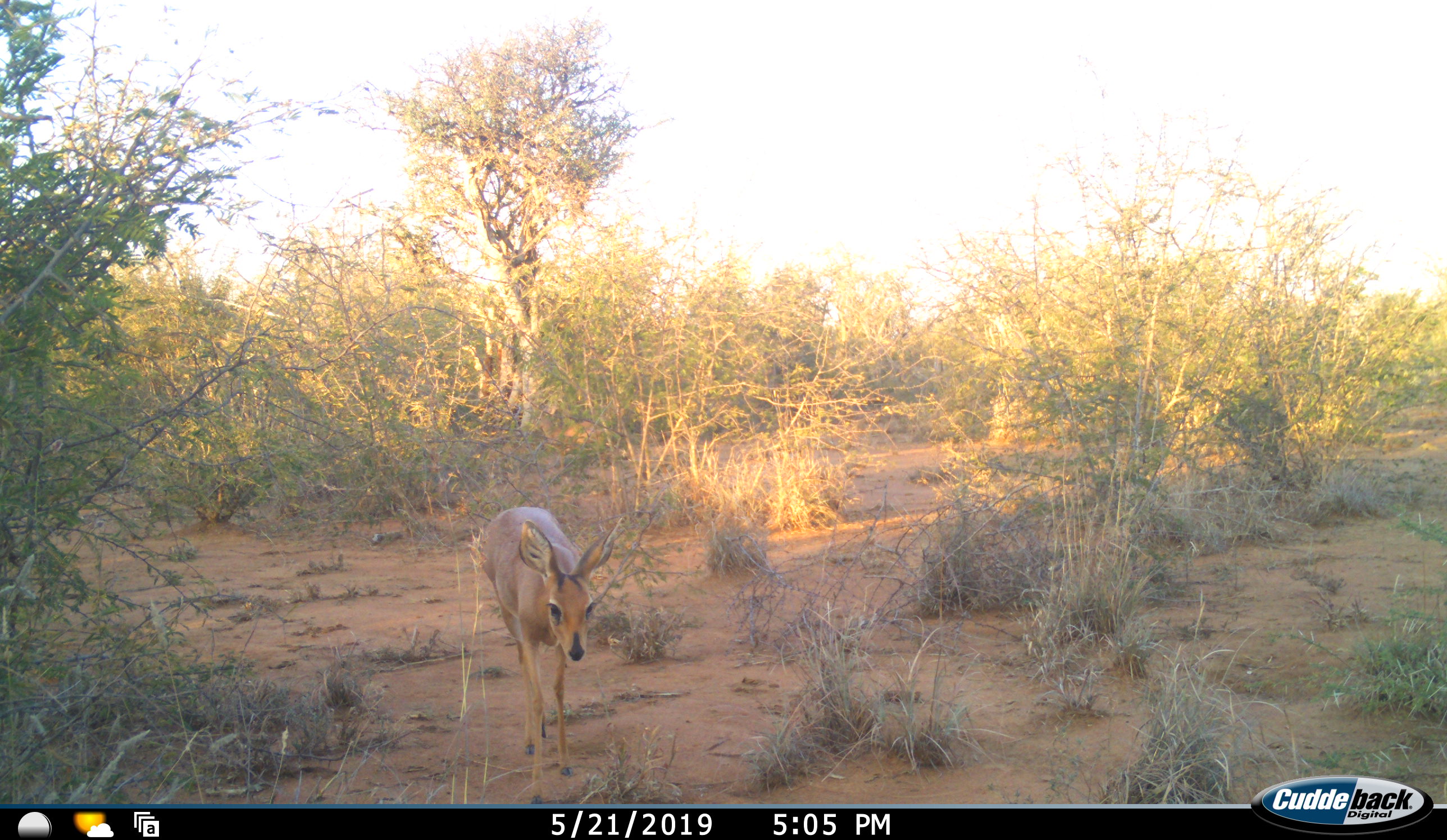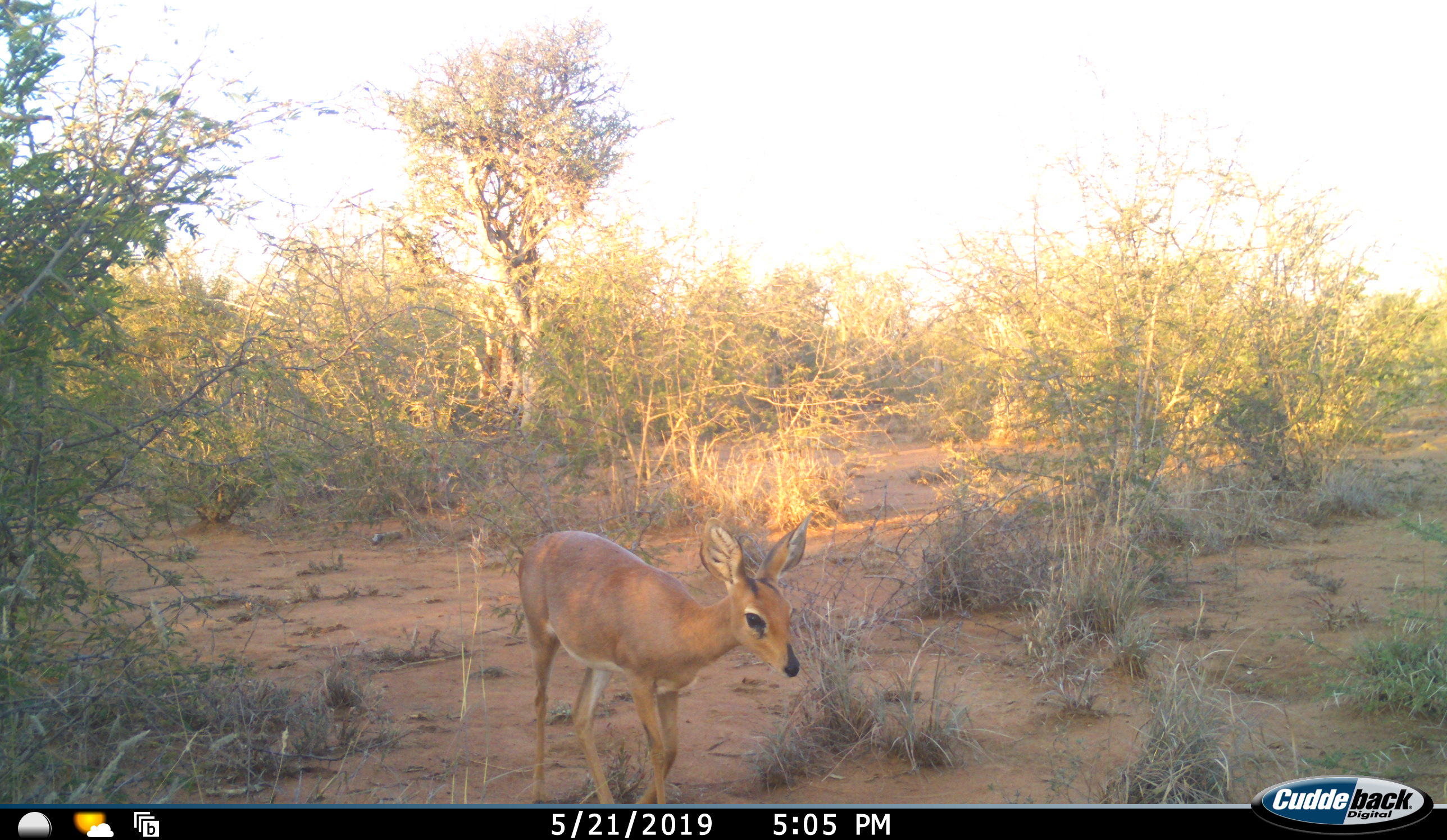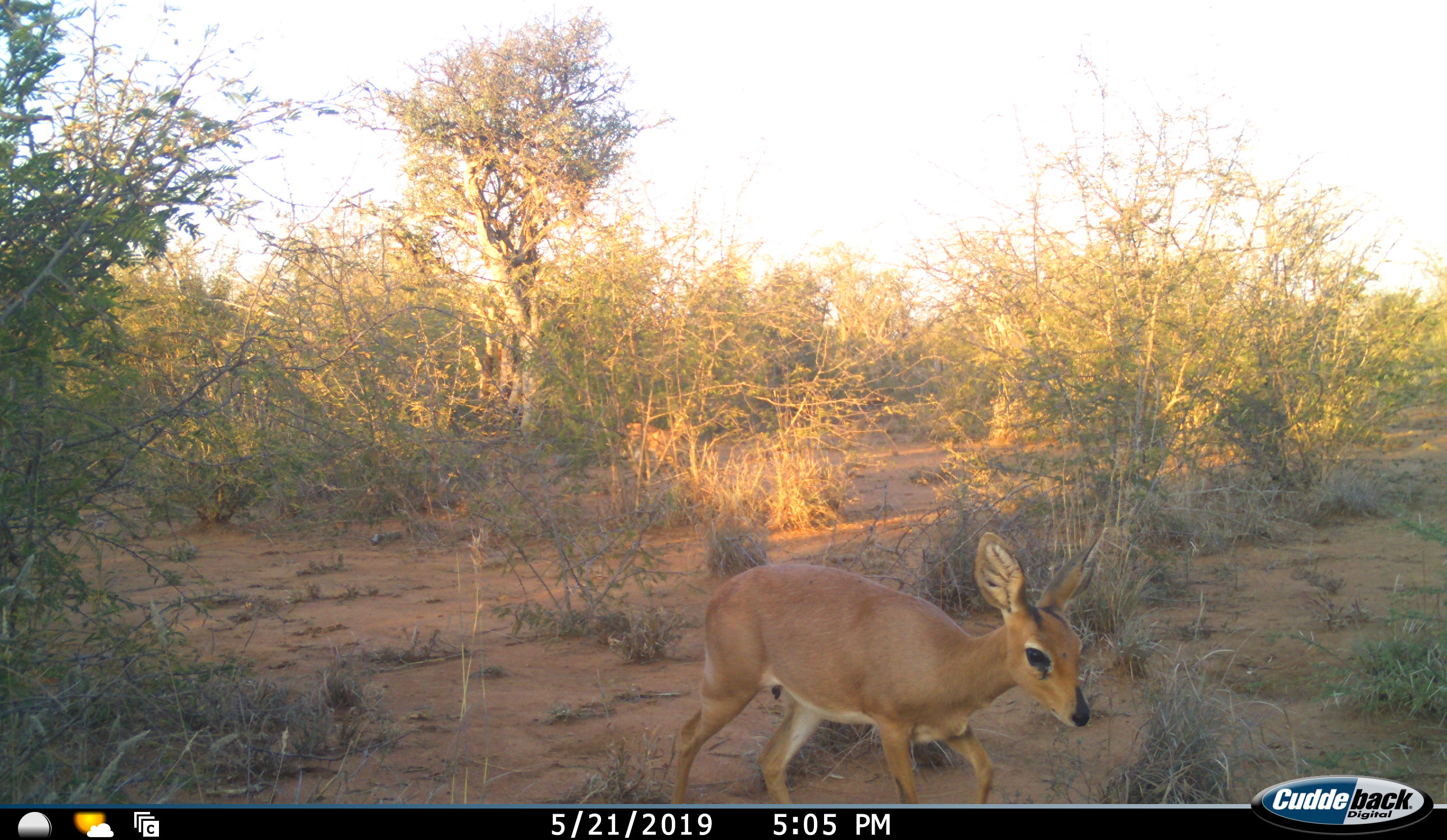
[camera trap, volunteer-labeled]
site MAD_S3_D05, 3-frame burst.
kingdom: Animalia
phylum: Chordata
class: Mammalia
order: Artiodactyla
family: Bovidae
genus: Raphicerus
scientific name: Raphicerus campestris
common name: steenbok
Steenbok (Raphicerus campestris), count 1. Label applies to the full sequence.